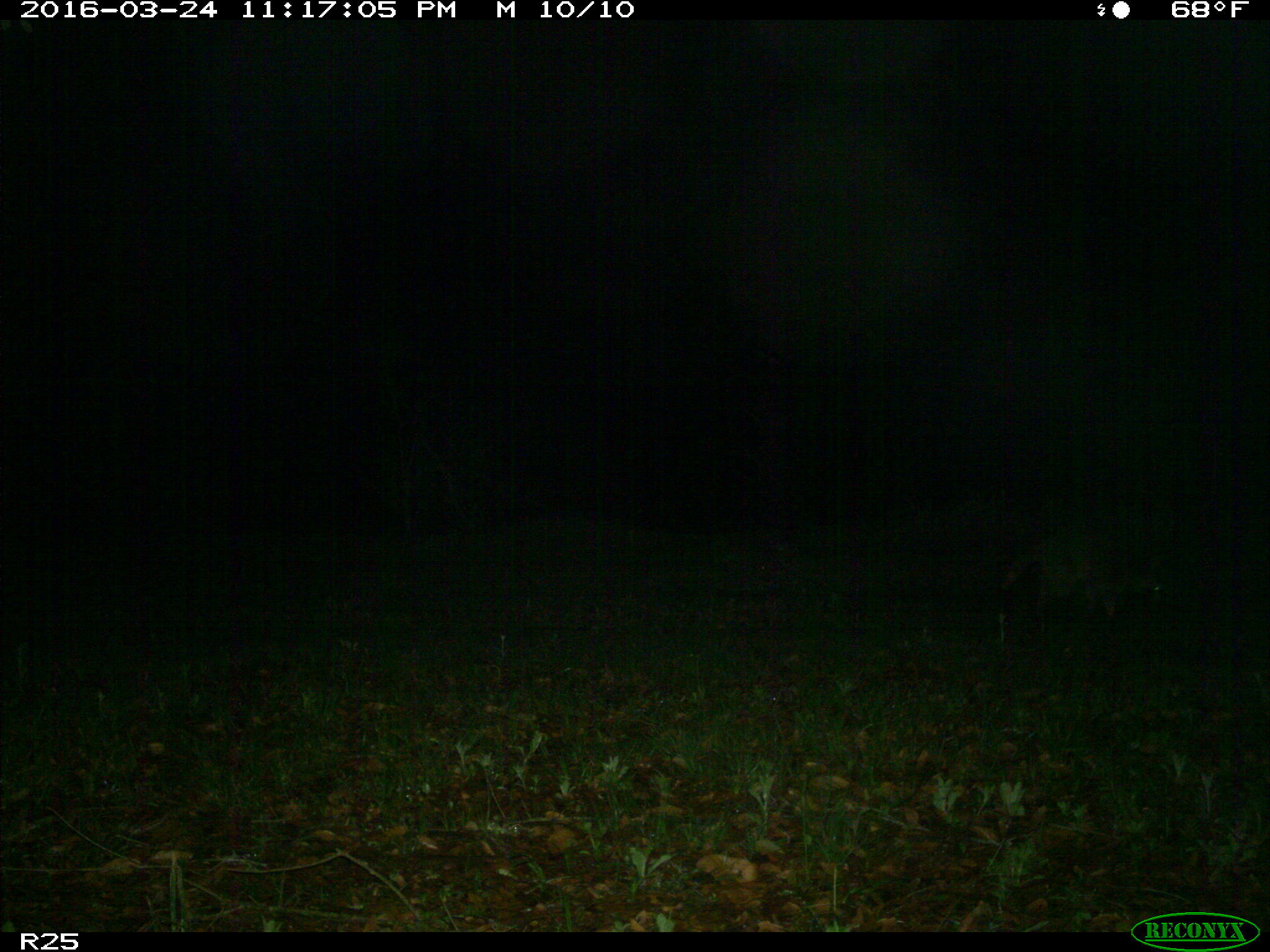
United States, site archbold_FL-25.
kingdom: Animalia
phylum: Chordata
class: Mammalia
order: Carnivora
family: Procyonidae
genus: Procyon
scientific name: Procyon lotor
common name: common raccoon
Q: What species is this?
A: Procyon lotor (common raccoon).